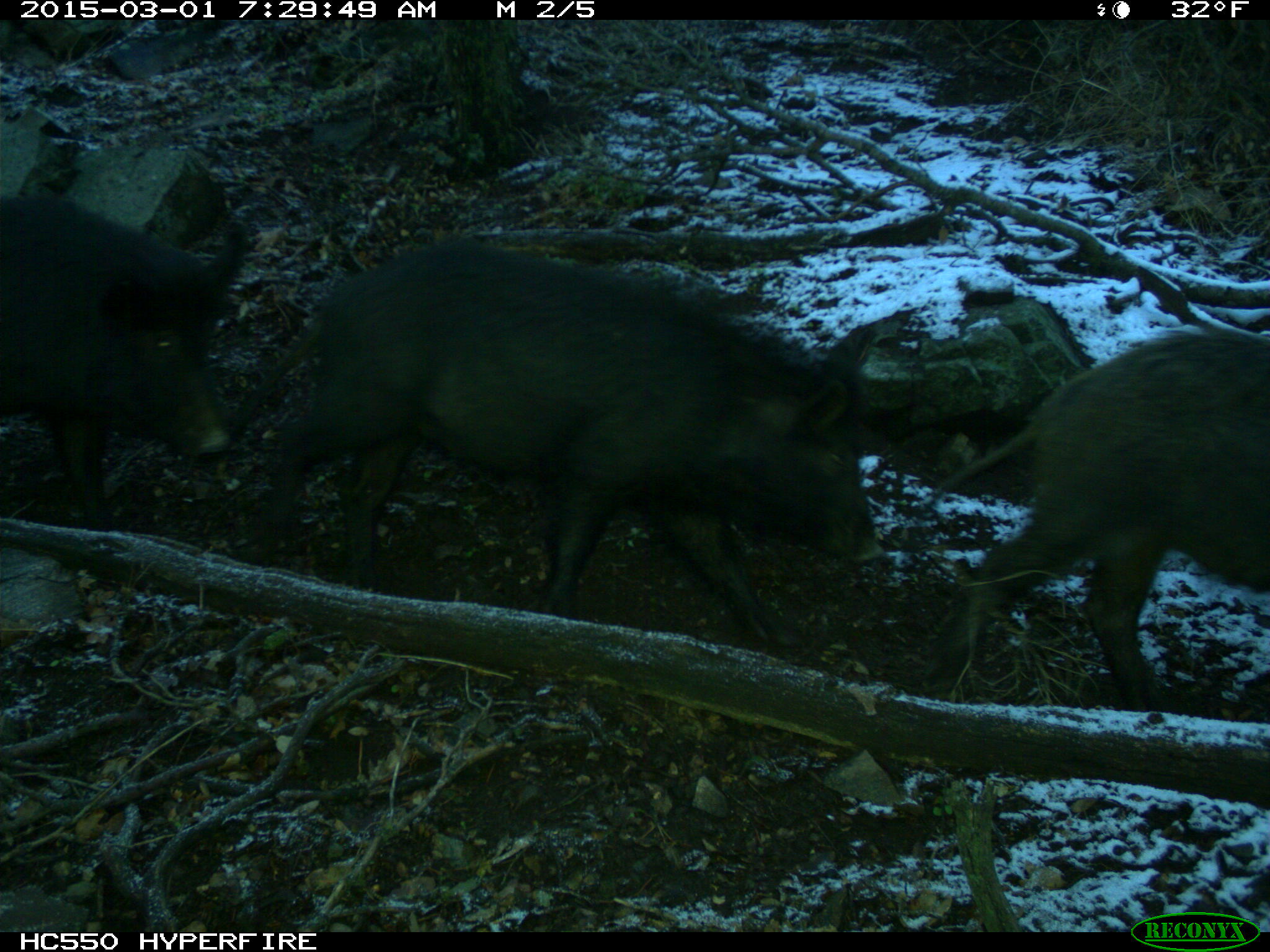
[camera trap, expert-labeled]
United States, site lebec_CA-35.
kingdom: Animalia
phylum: Chordata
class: Mammalia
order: Artiodactyla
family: Suidae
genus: Sus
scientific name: Sus scrofa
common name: wild boar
Sus scrofa (wild boar).